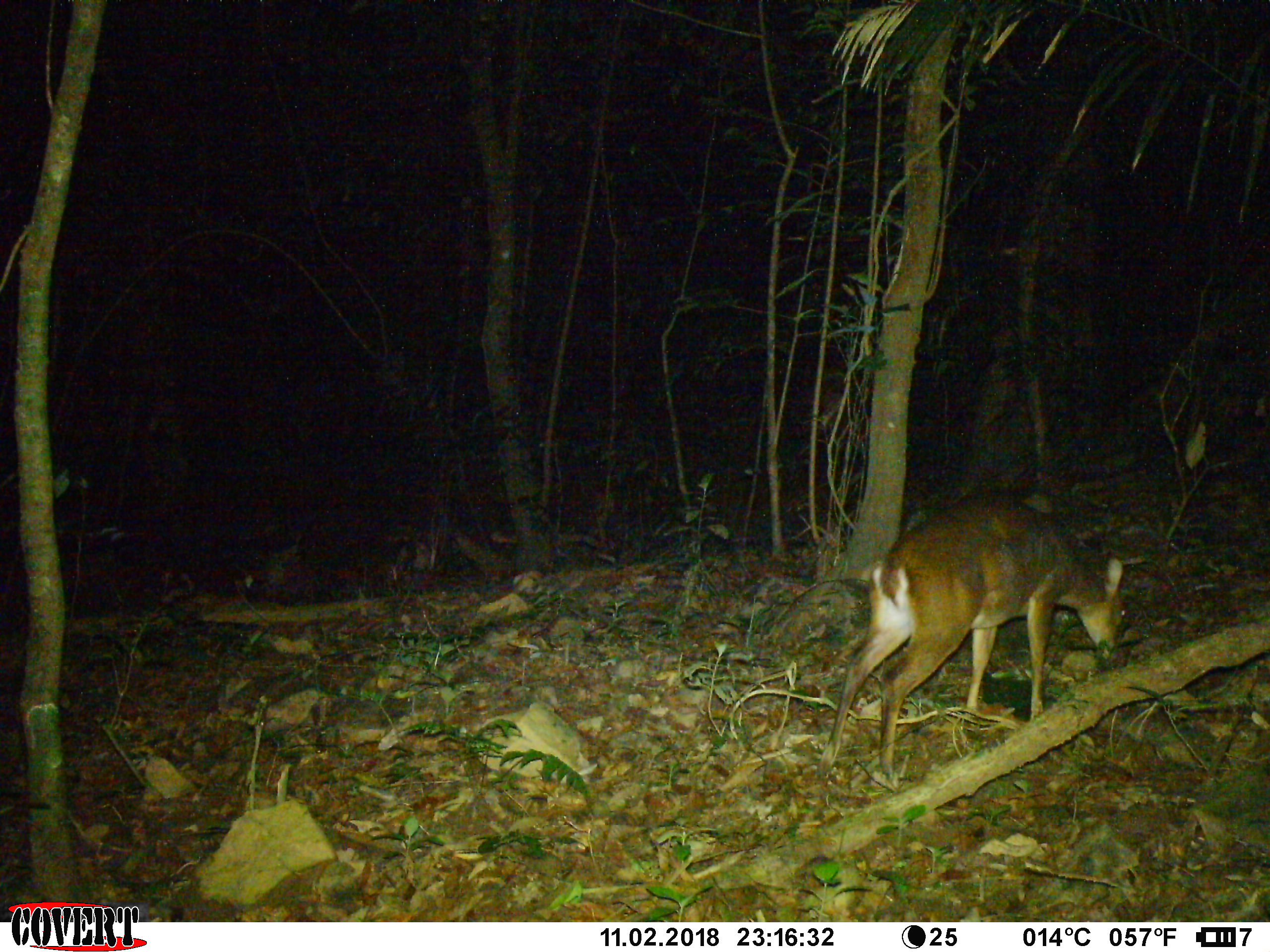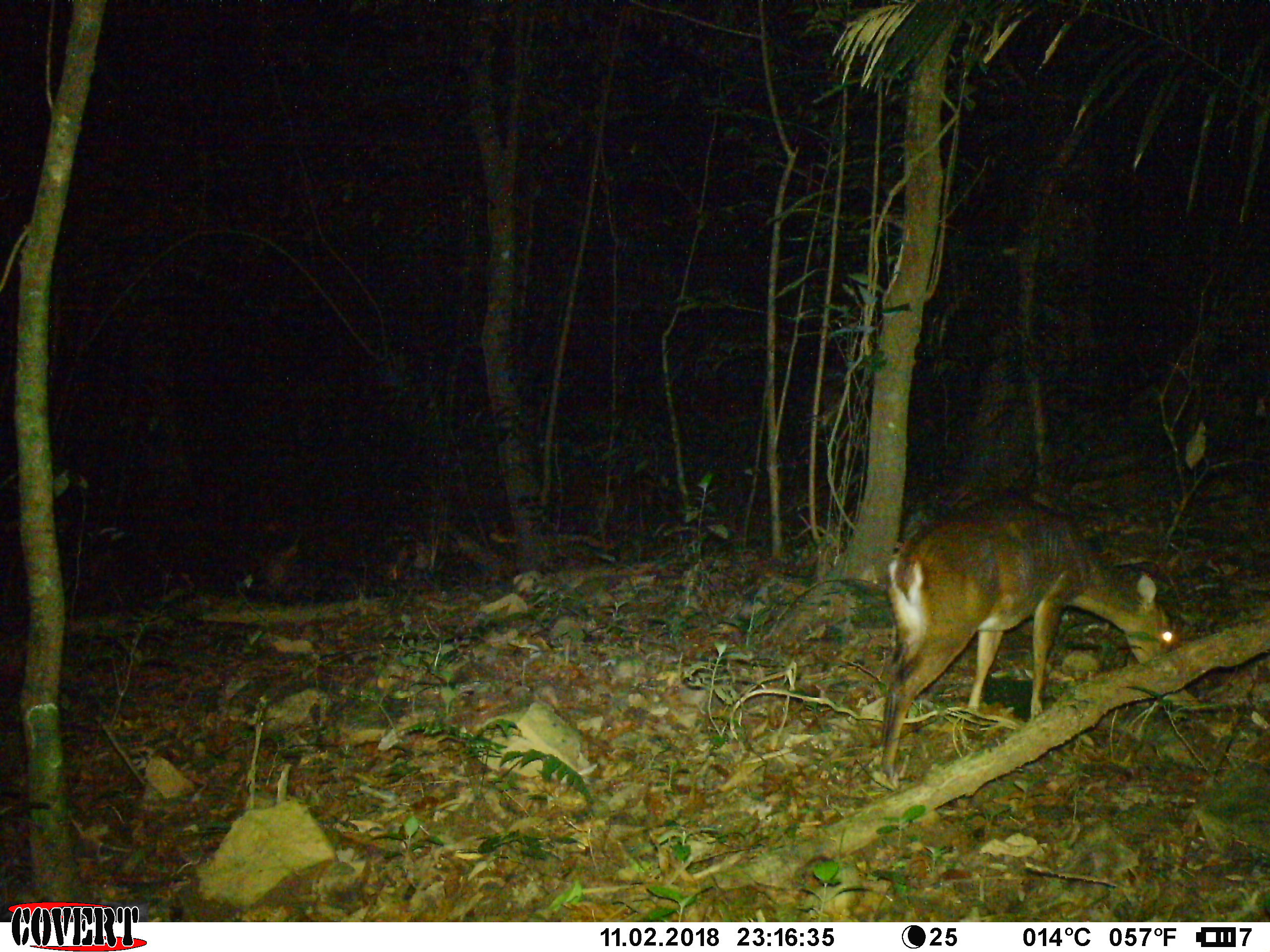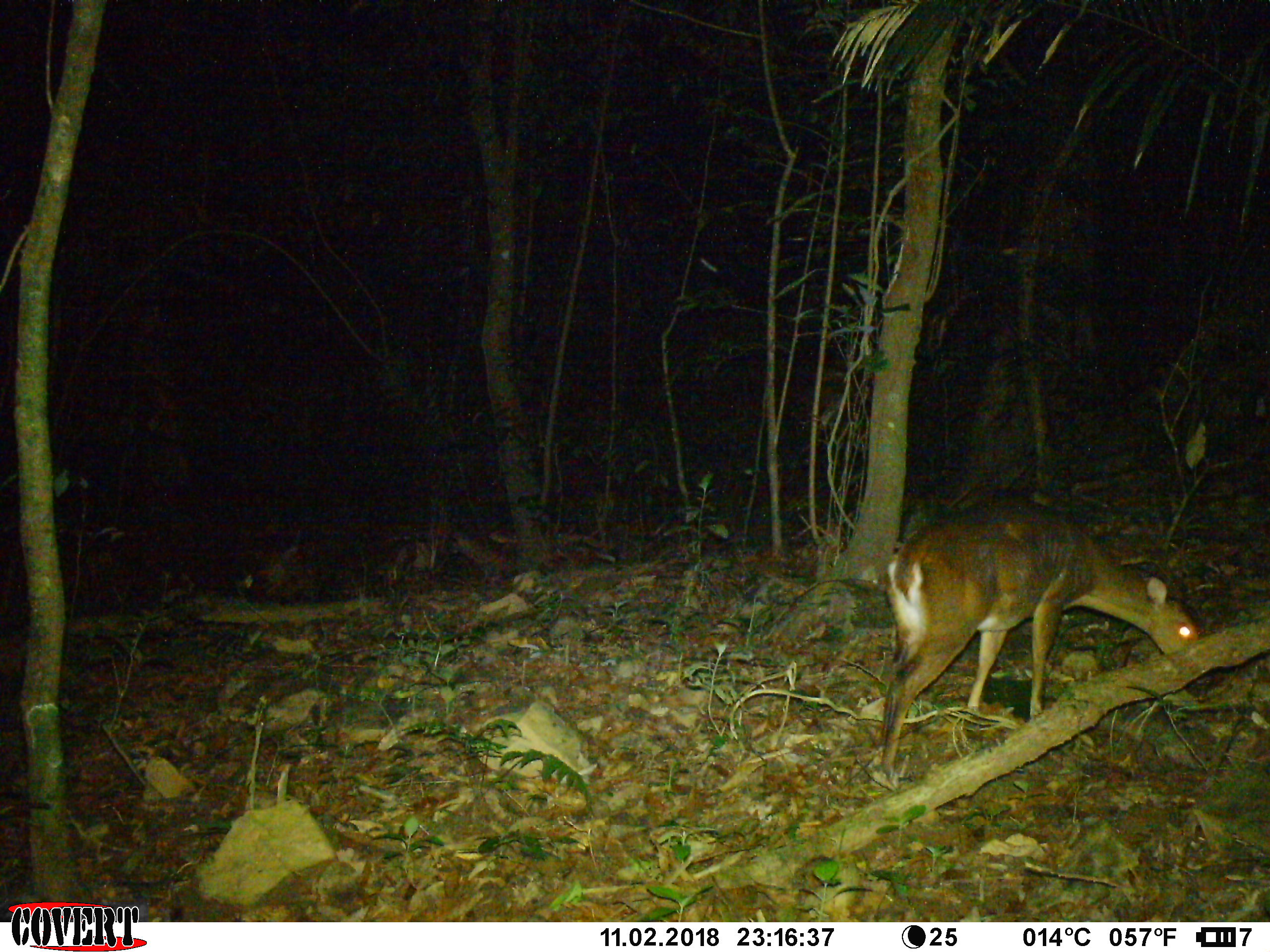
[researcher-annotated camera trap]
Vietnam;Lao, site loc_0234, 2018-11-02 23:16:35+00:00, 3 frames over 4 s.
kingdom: Animalia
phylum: Chordata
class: Mammalia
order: Artiodactyla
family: Cervidae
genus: Muntiacus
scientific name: Muntiacus vuquangensis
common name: large-antlered muntjac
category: large antlered muntjac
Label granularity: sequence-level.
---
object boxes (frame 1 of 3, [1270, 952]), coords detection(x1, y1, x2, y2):
large antlered muntjac: detection(815, 490, 1127, 790)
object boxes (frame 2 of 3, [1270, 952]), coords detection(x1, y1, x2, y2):
large antlered muntjac: detection(879, 495, 1174, 789)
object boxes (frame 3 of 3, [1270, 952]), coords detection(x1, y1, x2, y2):
large antlered muntjac: detection(878, 494, 1202, 790)